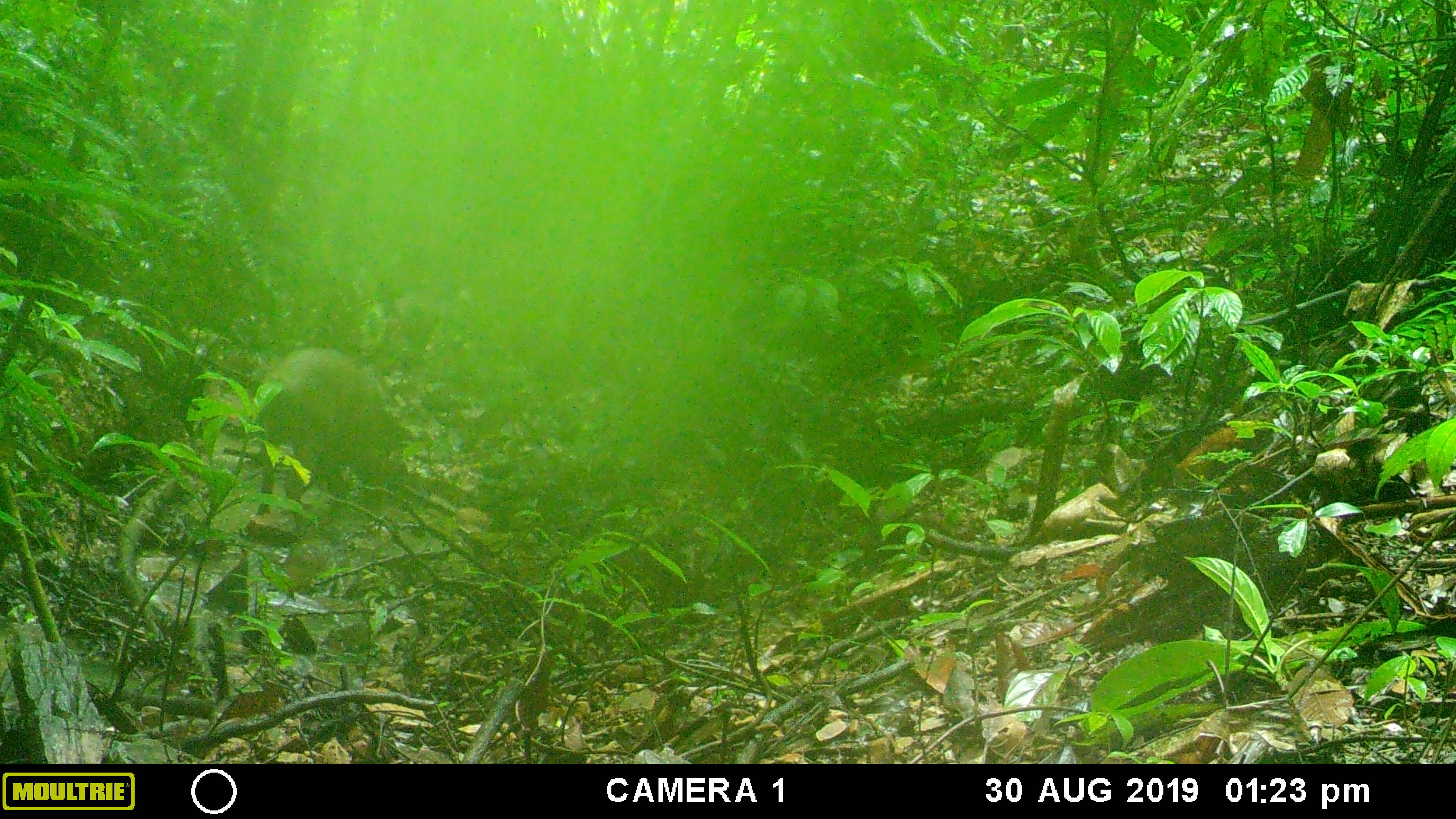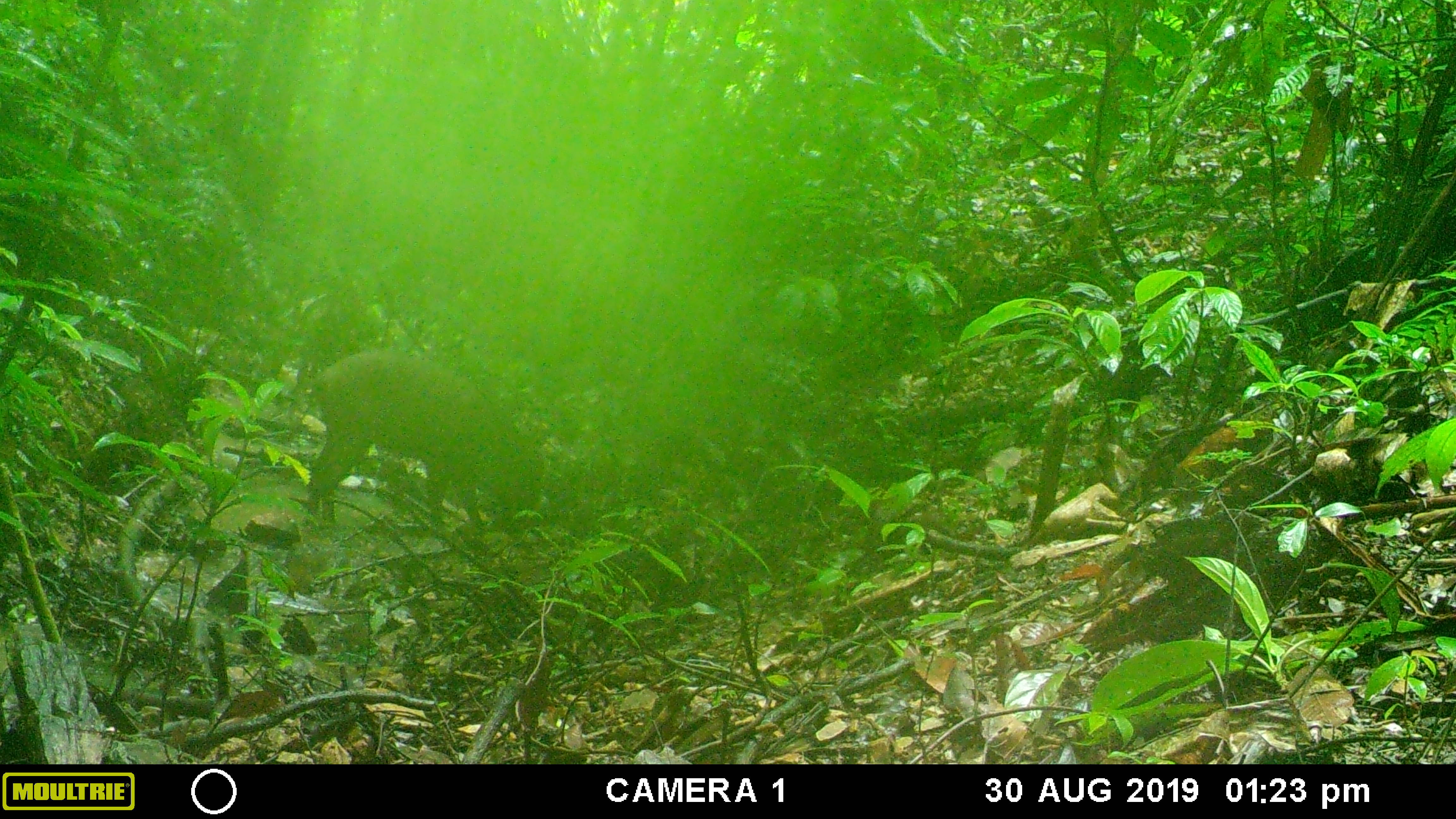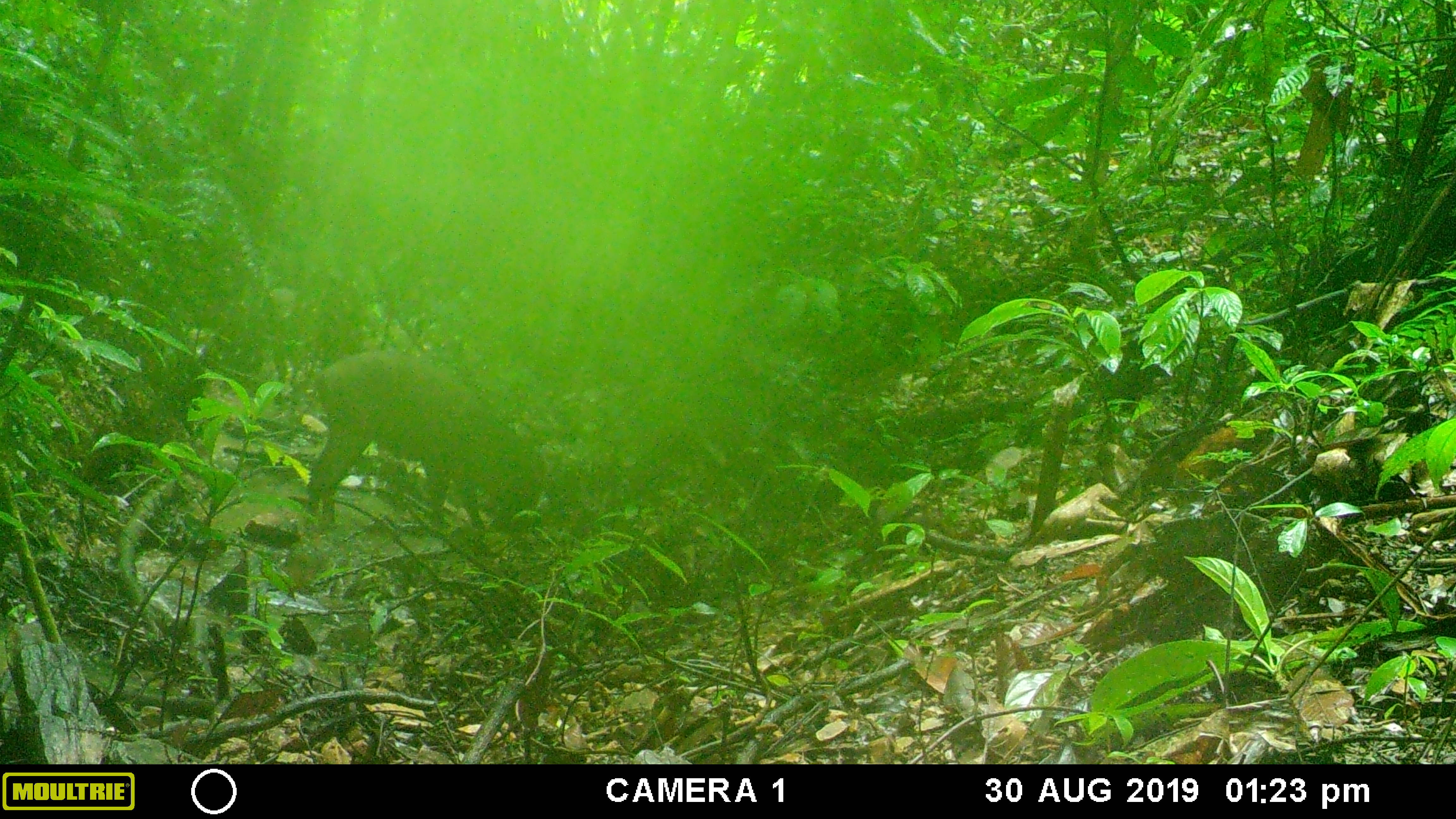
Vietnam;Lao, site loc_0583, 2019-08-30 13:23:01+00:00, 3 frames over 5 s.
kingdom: Animalia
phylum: Chordata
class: Mammalia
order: Artiodactyla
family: Suidae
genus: Sus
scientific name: Sus scrofa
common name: eurasian wild pig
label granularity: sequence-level